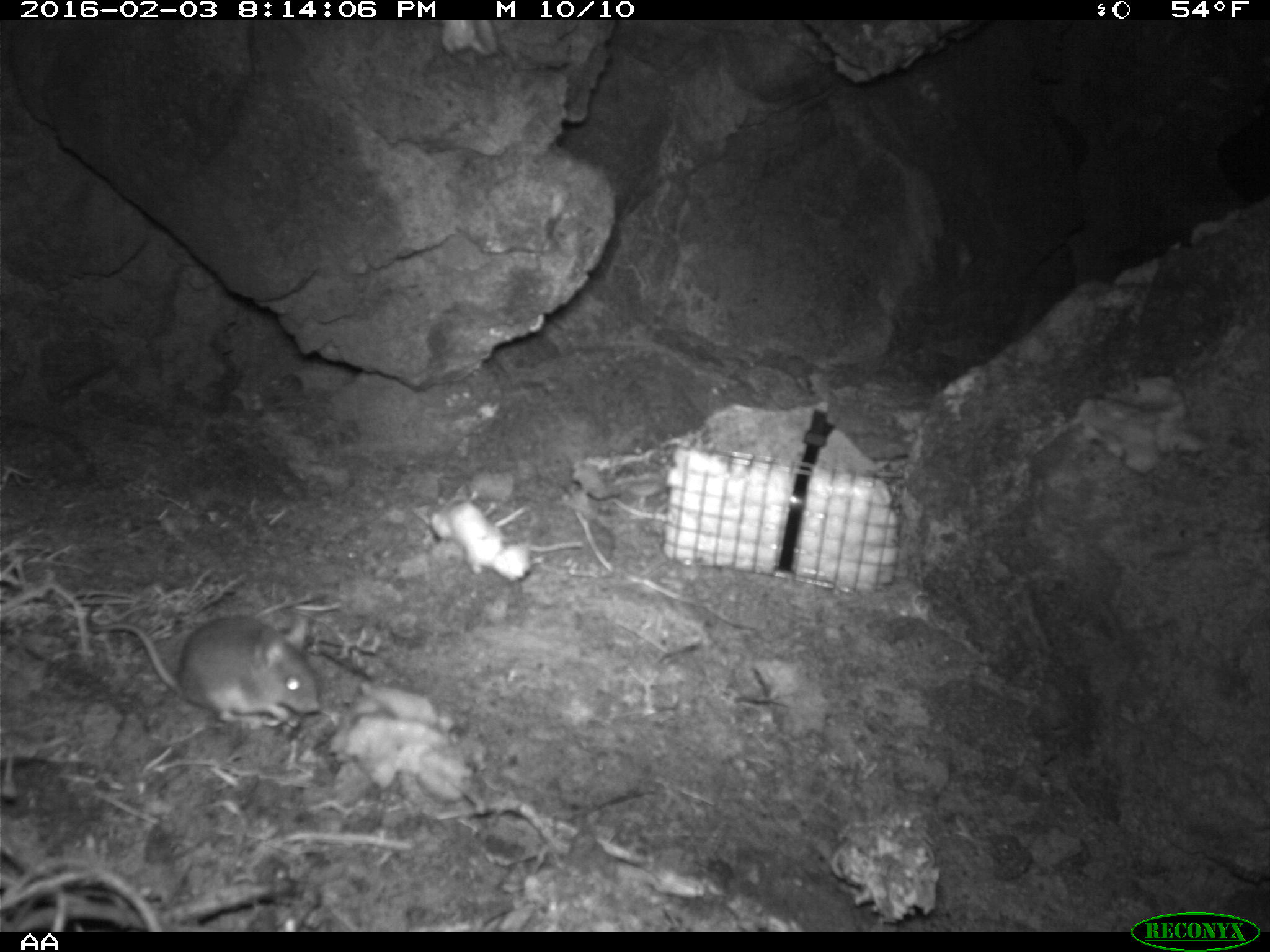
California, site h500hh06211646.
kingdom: Animalia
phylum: Chordata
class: Mammalia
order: Rodentia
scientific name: Rodentia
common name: rodent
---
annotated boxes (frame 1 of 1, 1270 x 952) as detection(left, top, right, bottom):
rodent: detection(89, 615, 319, 728)